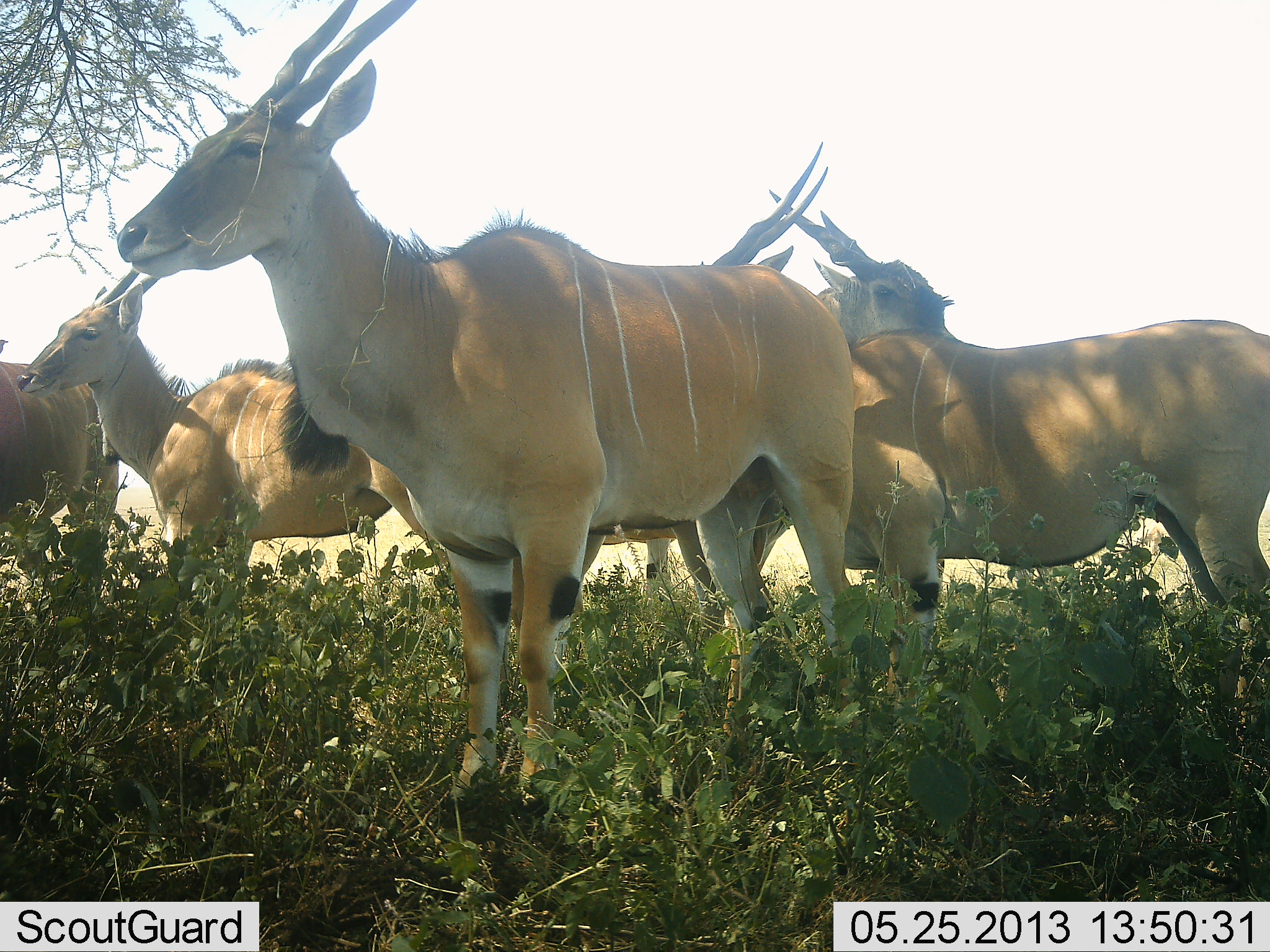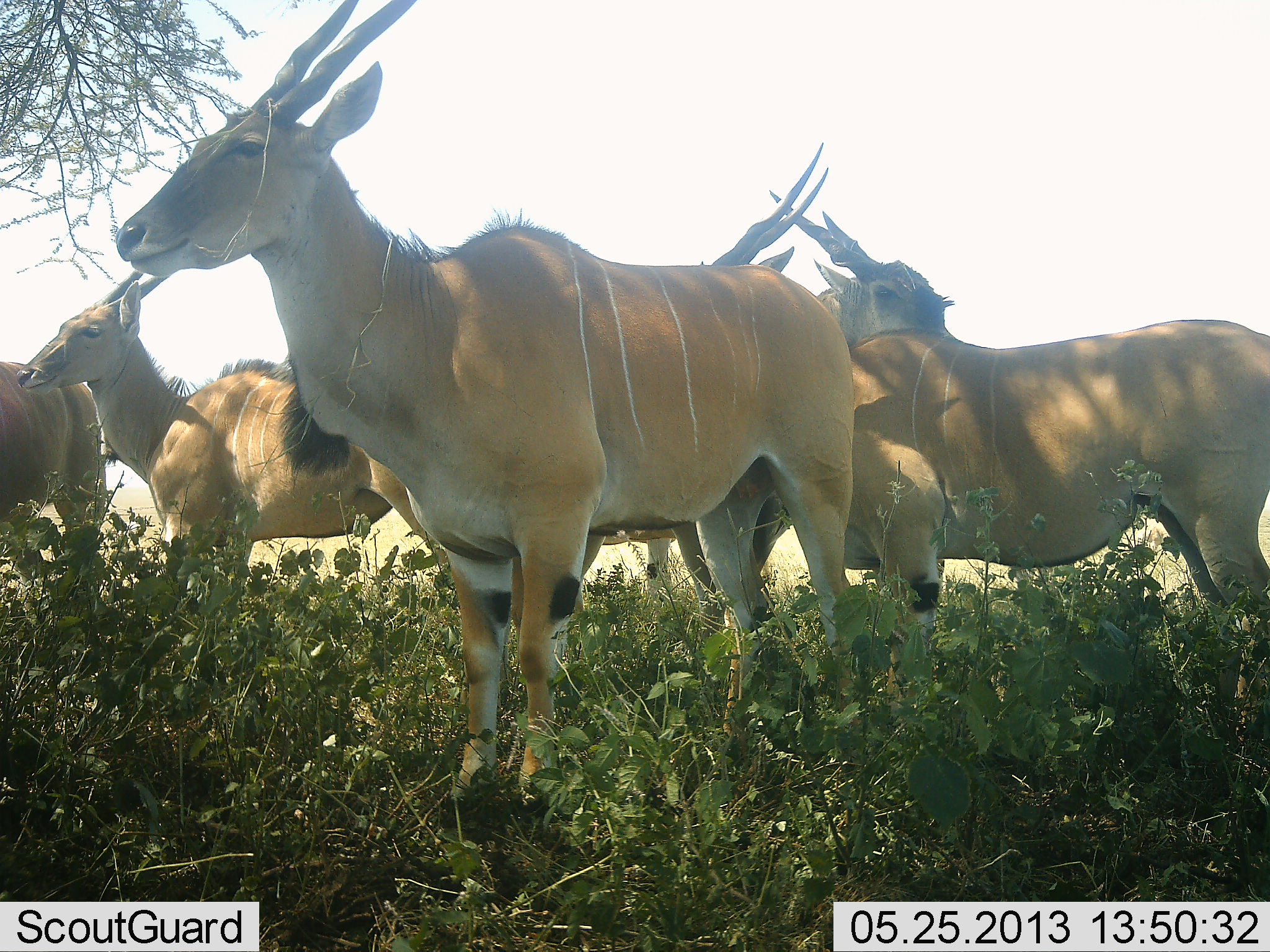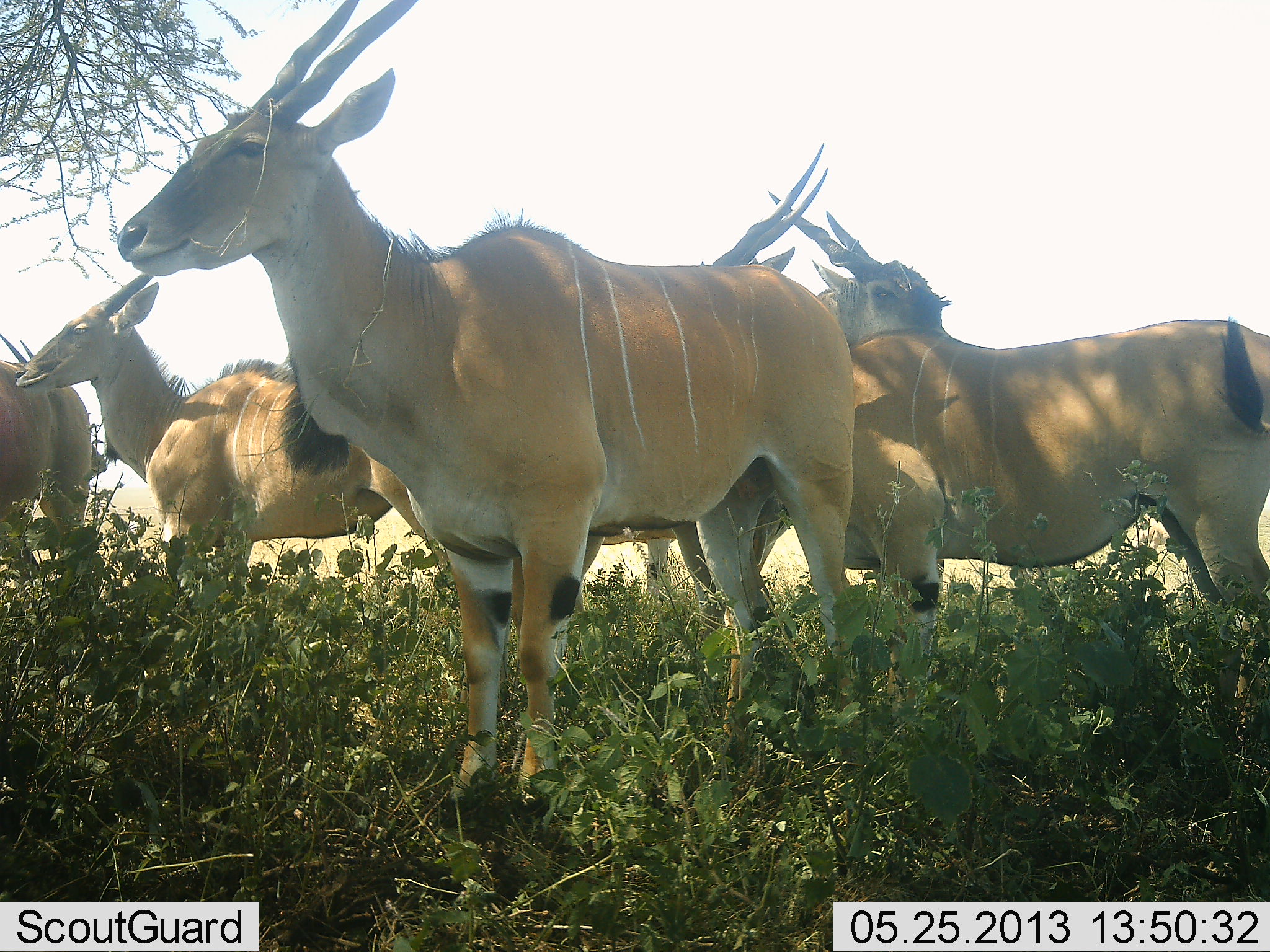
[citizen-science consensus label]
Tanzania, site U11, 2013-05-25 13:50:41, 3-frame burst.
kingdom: Animalia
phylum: Chordata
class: Mammalia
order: Artiodactyla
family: Bovidae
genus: Tragelaphus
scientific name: Tragelaphus oryx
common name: eland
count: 5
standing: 100%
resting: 20%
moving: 0%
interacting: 0%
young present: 0%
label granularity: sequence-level